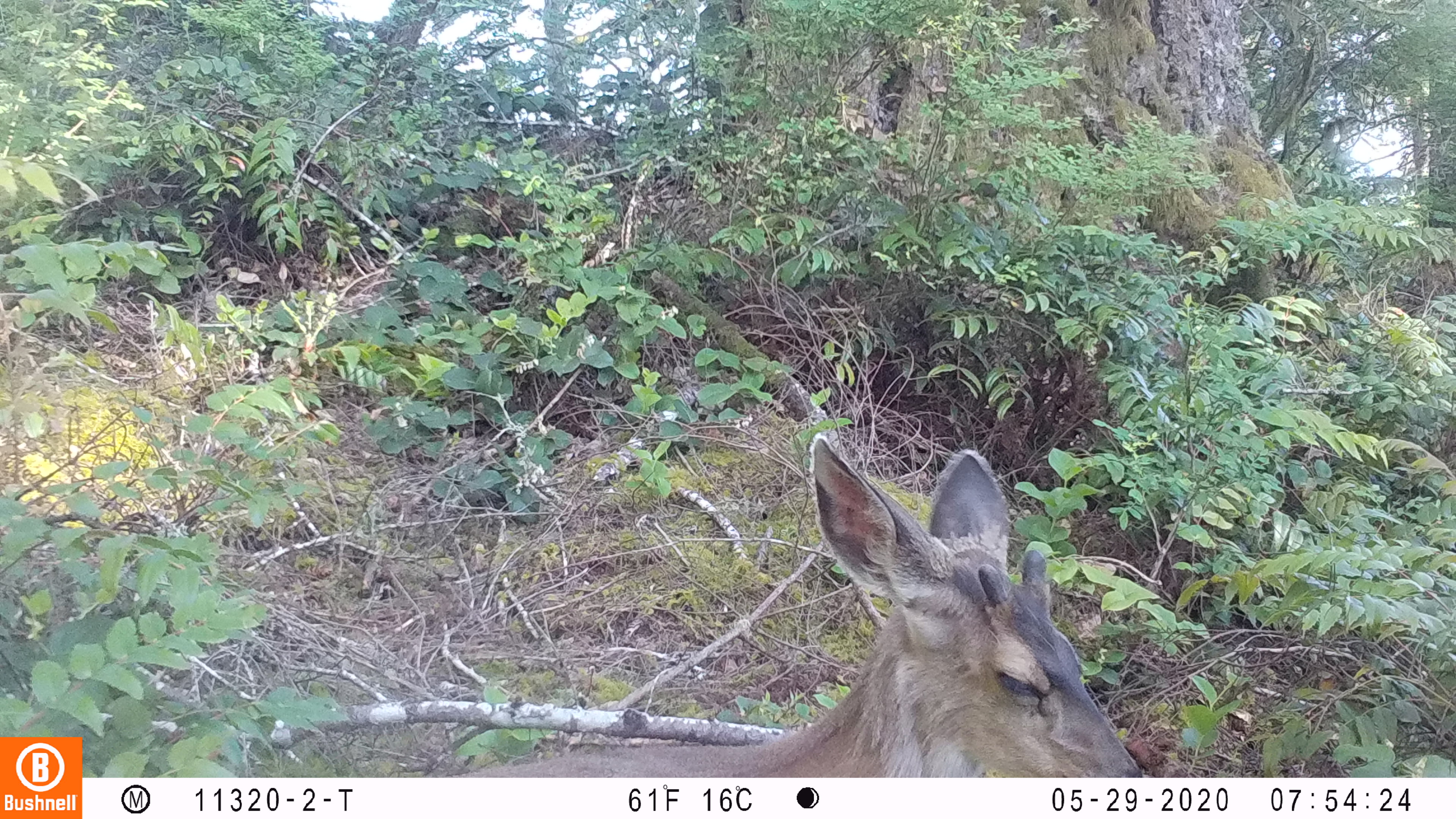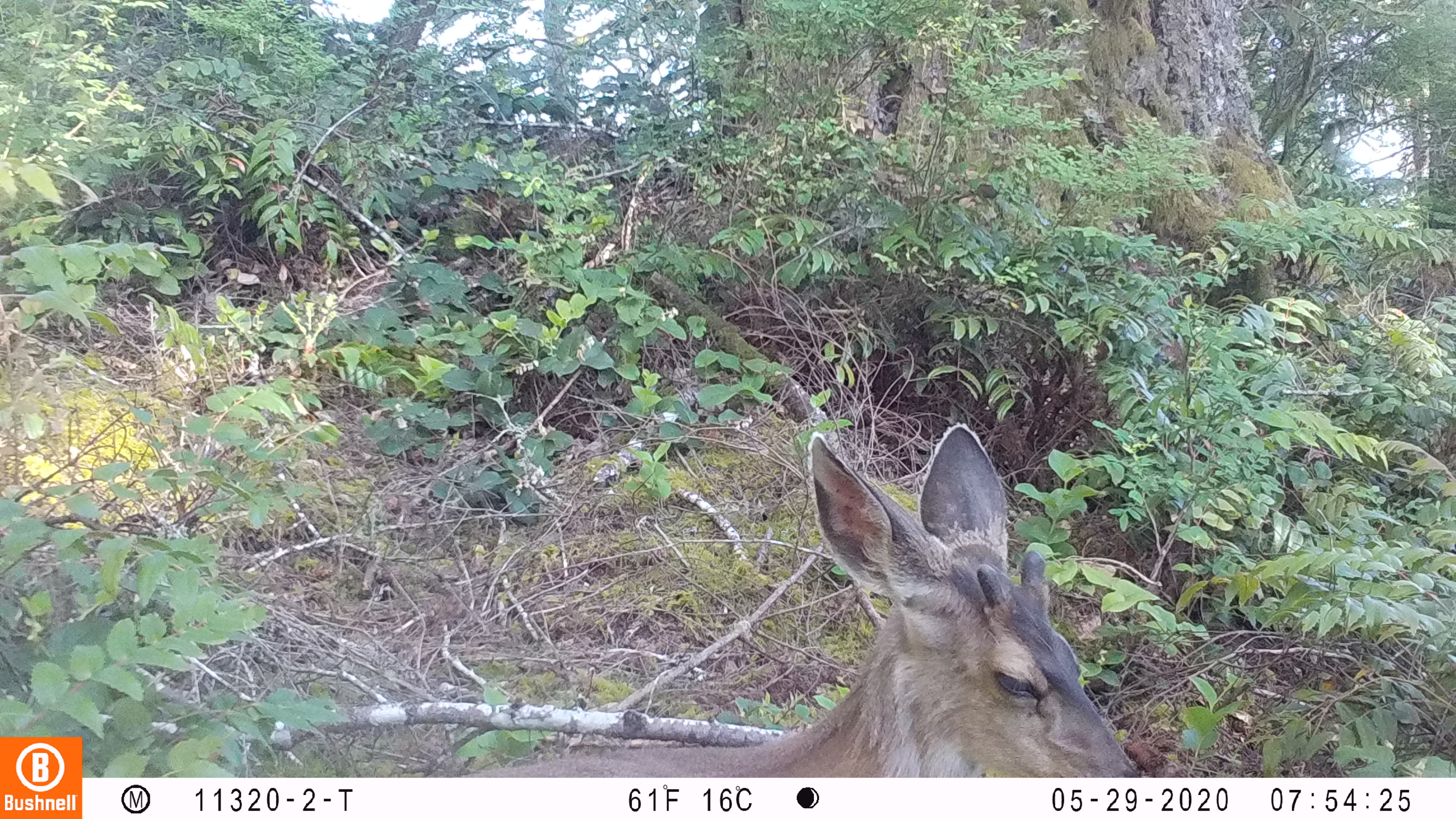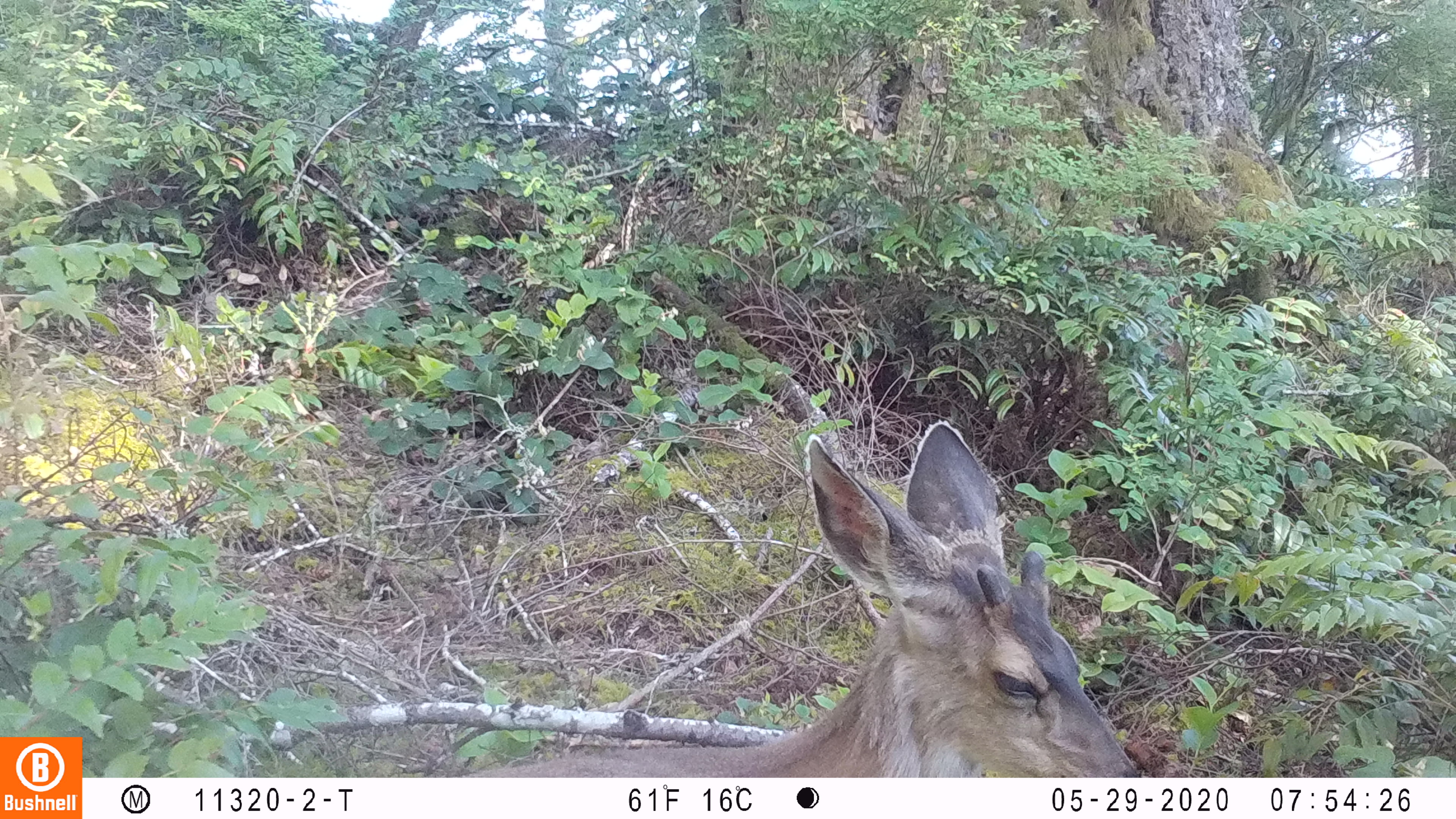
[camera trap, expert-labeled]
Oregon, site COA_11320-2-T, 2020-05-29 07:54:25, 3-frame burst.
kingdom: Animalia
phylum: Chordata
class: Mammalia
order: Artiodactyla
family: Cervidae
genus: Odocoileus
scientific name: Odocoileus hemionus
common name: black-tailed deer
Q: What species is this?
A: Black-tailed deer (Odocoileus hemionus).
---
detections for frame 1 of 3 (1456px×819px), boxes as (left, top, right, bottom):
black-tailed deer: (452, 425, 1149, 772)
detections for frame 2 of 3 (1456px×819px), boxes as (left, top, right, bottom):
black-tailed deer: (471, 418, 1147, 770)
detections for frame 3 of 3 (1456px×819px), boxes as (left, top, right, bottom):
black-tailed deer: (490, 414, 1140, 766)